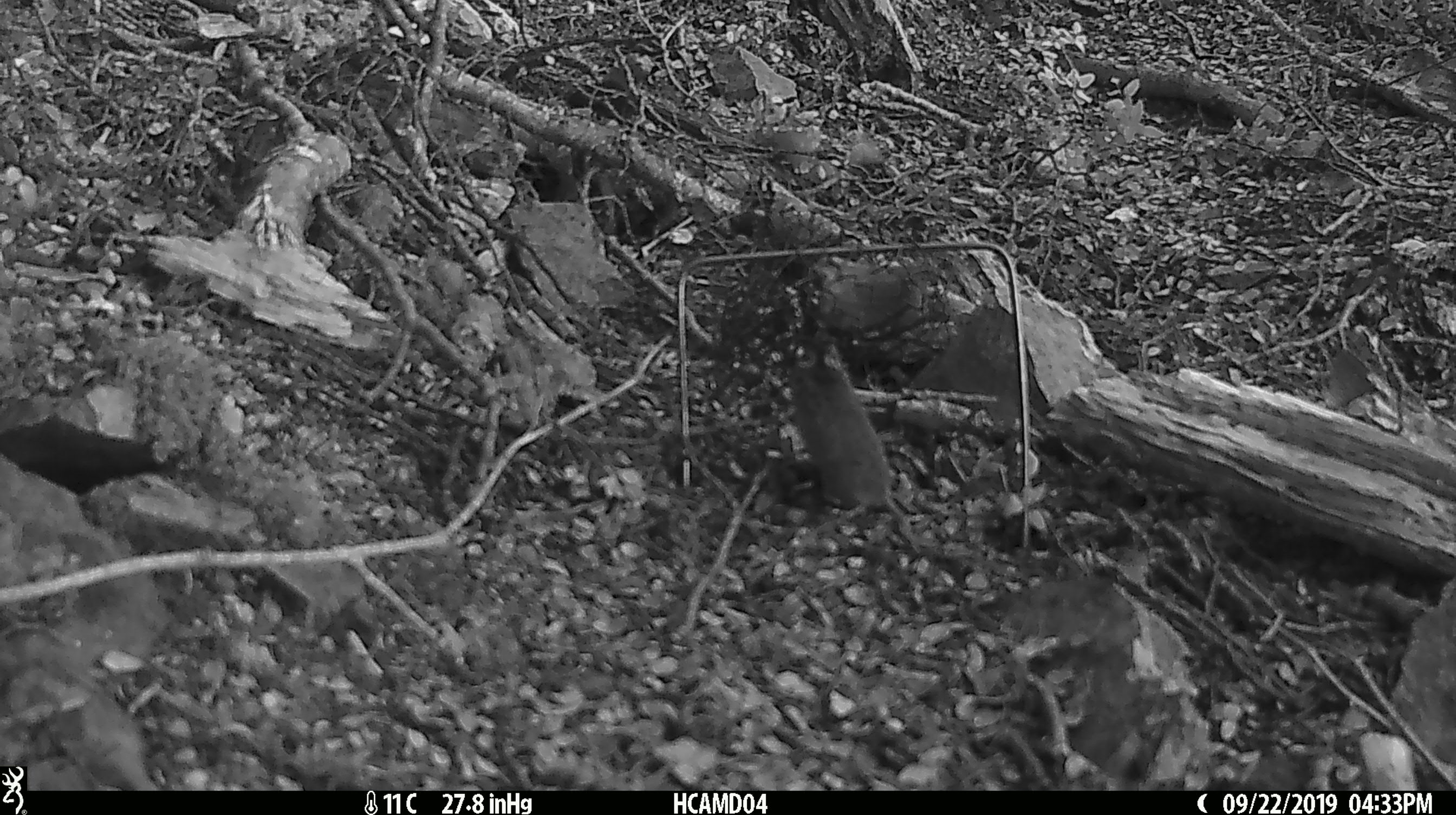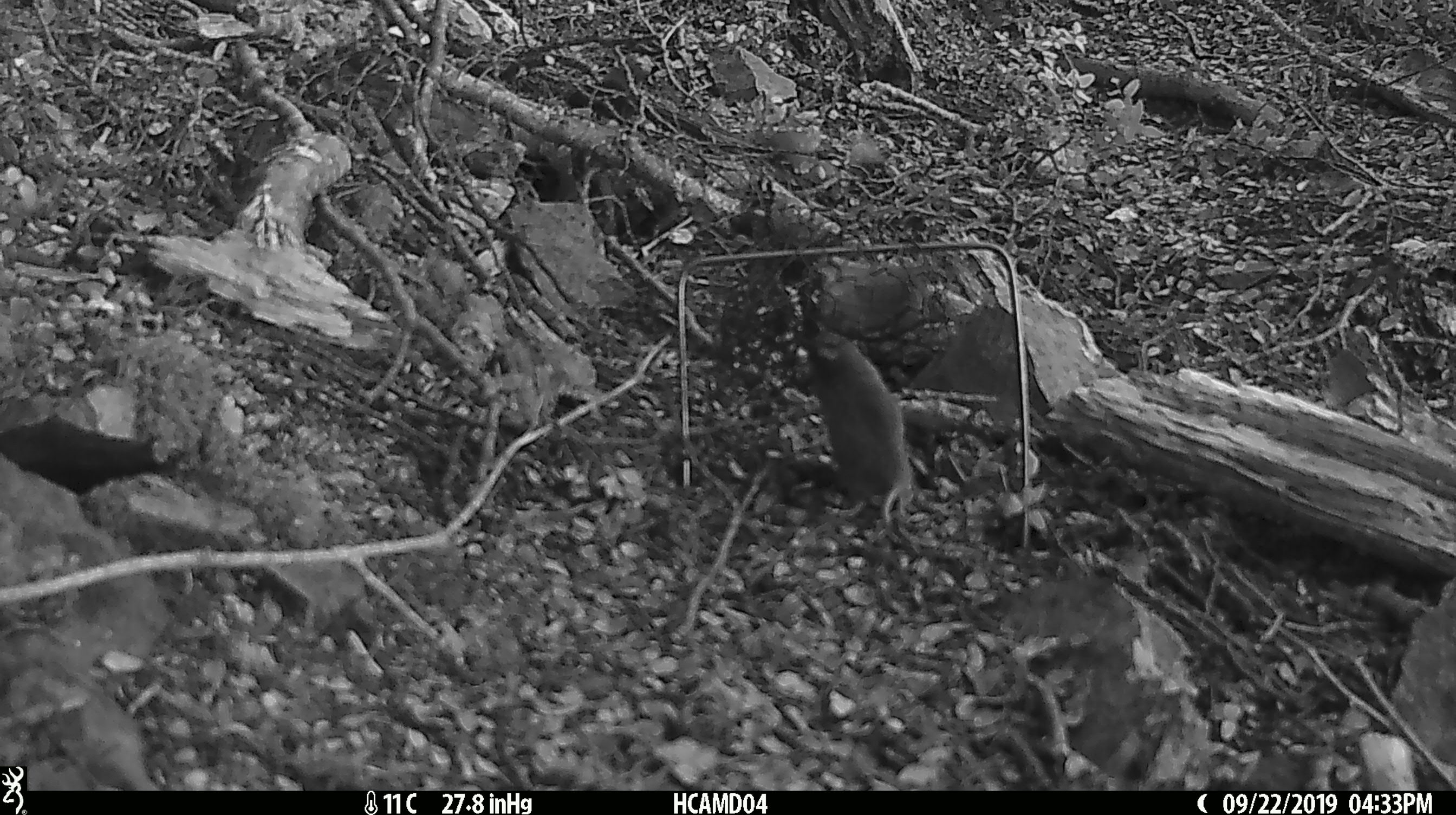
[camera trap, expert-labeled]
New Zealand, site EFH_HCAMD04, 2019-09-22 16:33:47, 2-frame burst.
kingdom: Animalia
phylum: Chordata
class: Mammalia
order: Rodentia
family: Muridae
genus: Mus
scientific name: Mus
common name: mouse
Mouse (Mus).